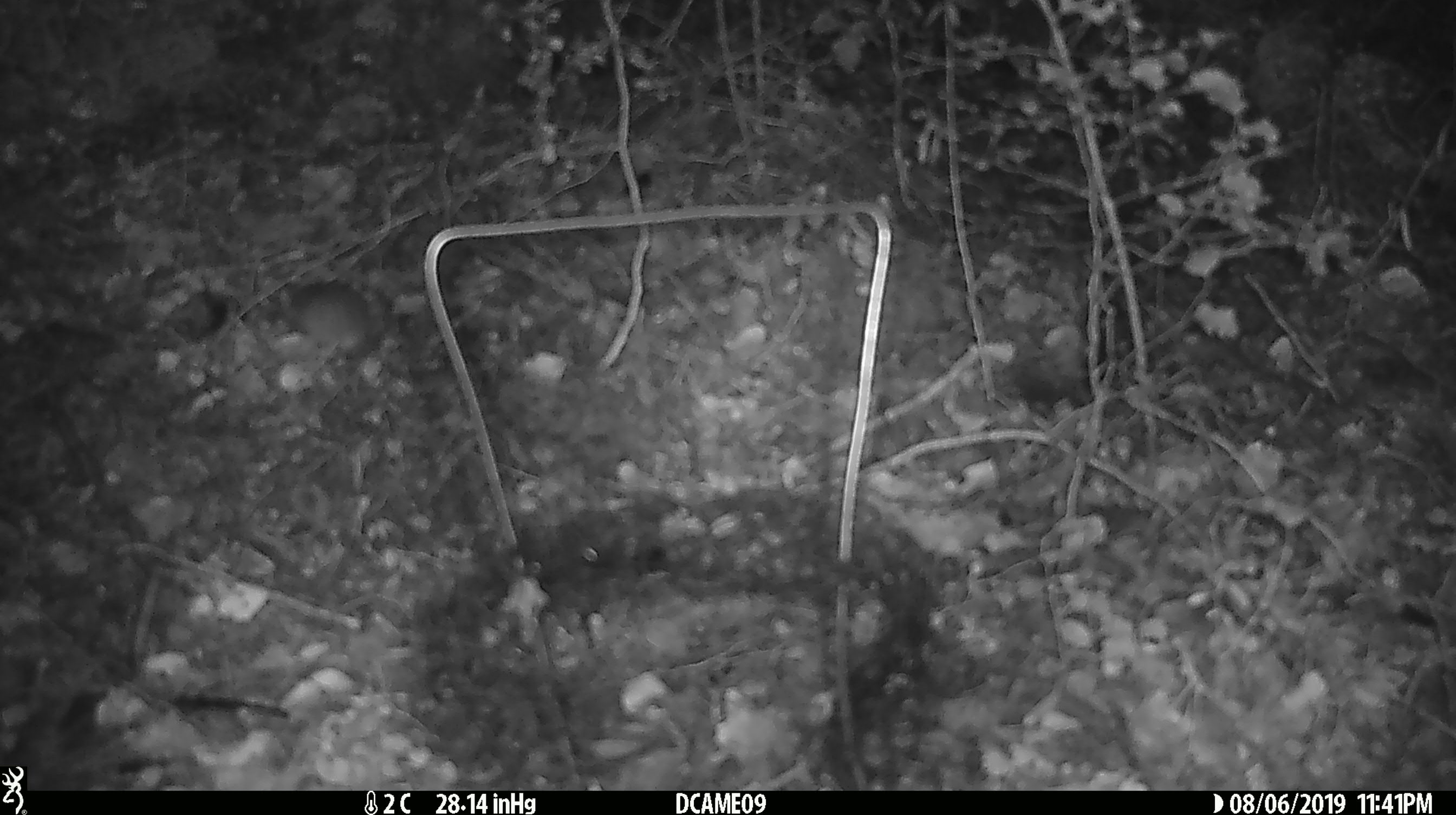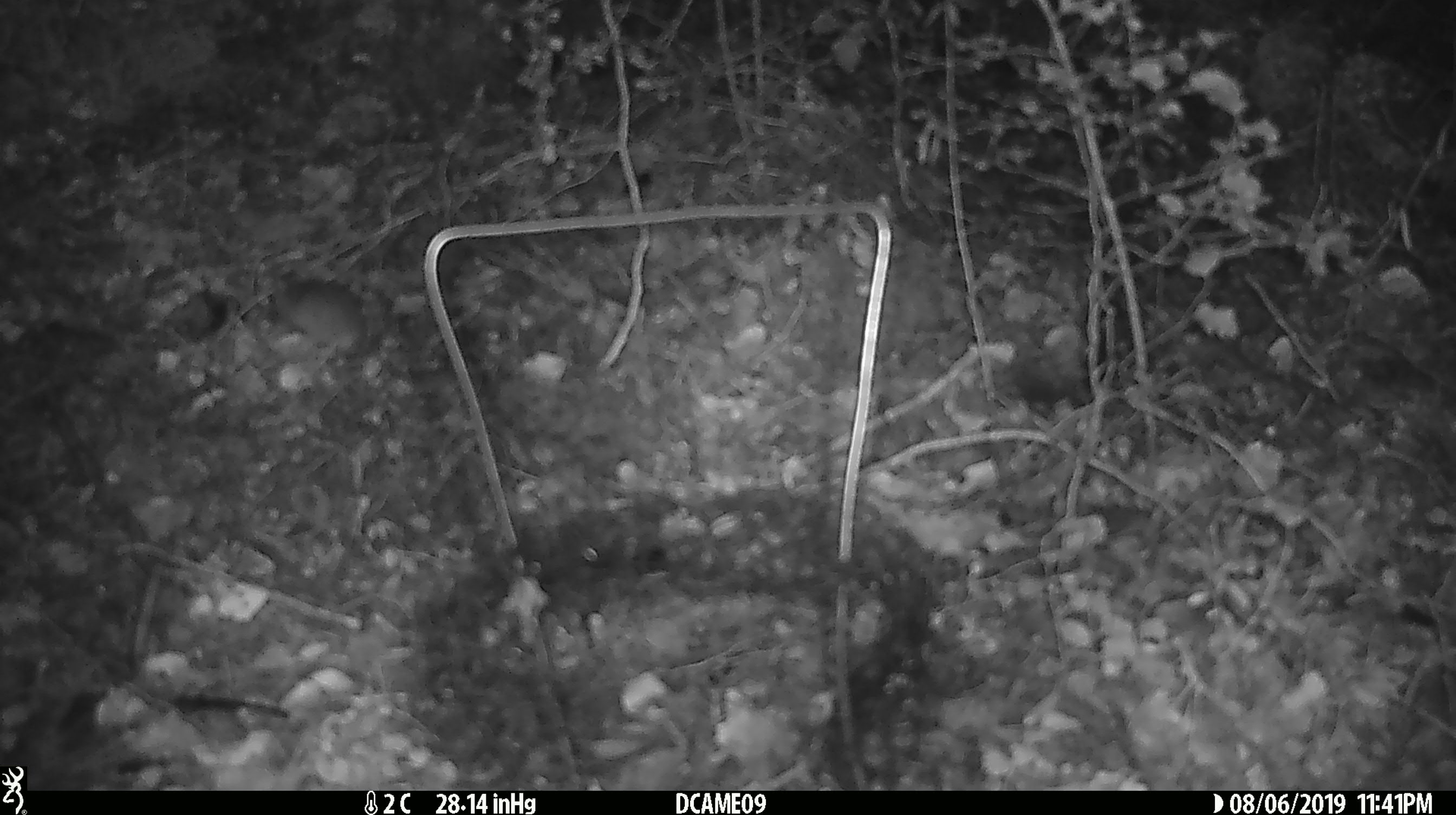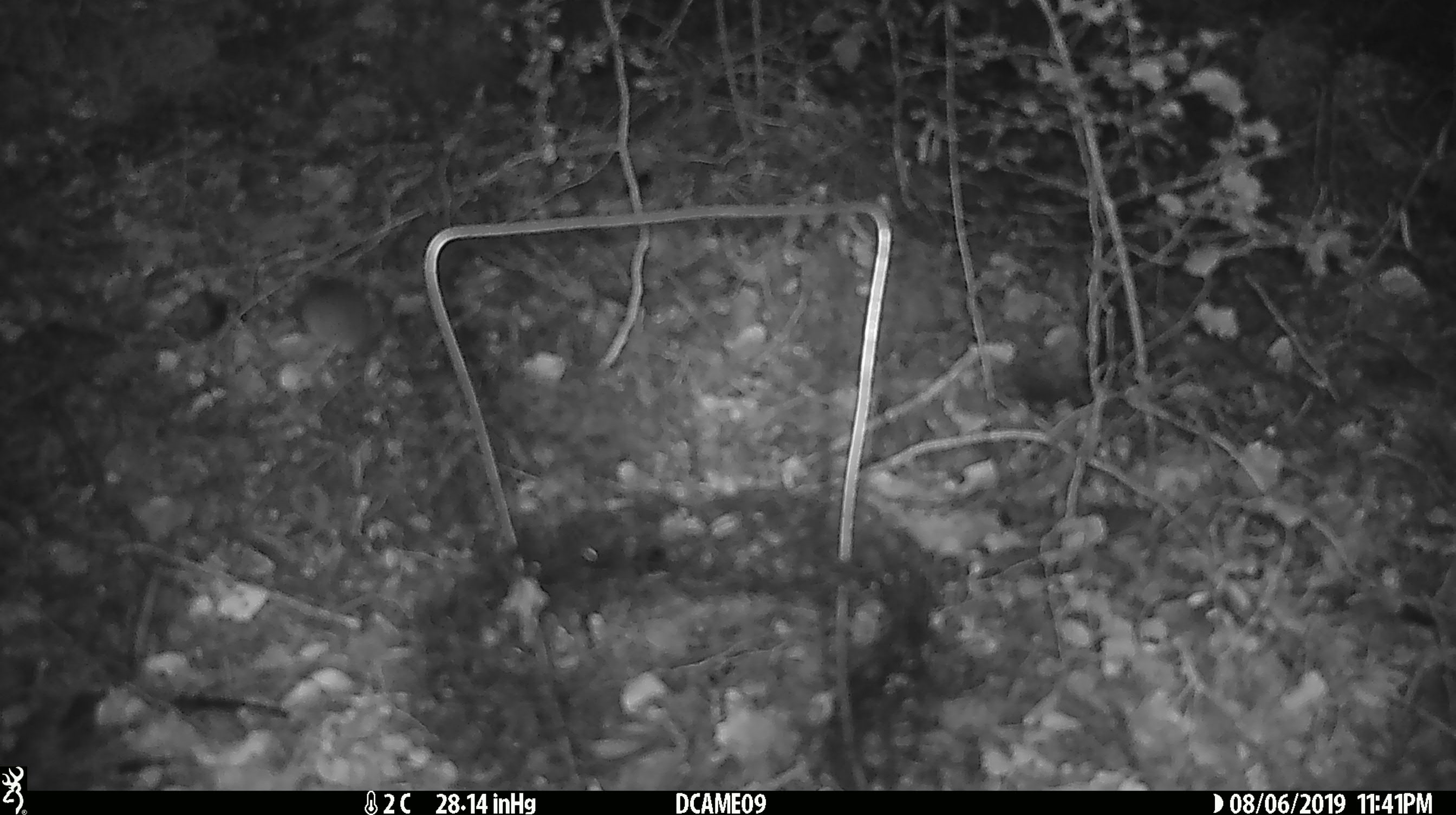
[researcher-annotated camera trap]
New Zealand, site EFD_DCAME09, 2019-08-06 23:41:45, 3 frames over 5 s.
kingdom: Animalia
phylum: Chordata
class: Mammalia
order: Rodentia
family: Muridae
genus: Mus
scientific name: Mus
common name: mouse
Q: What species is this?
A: Mouse (Mus).